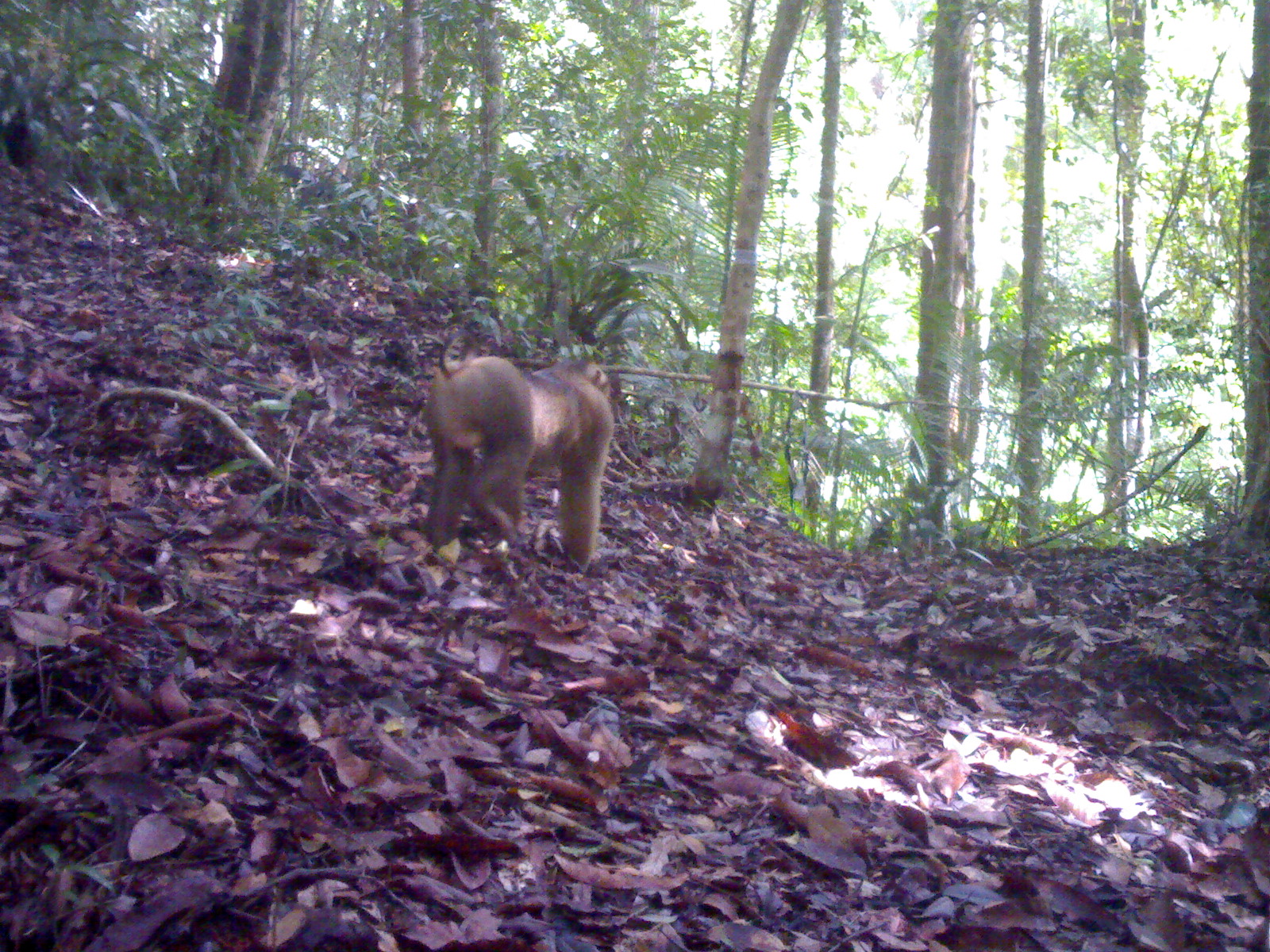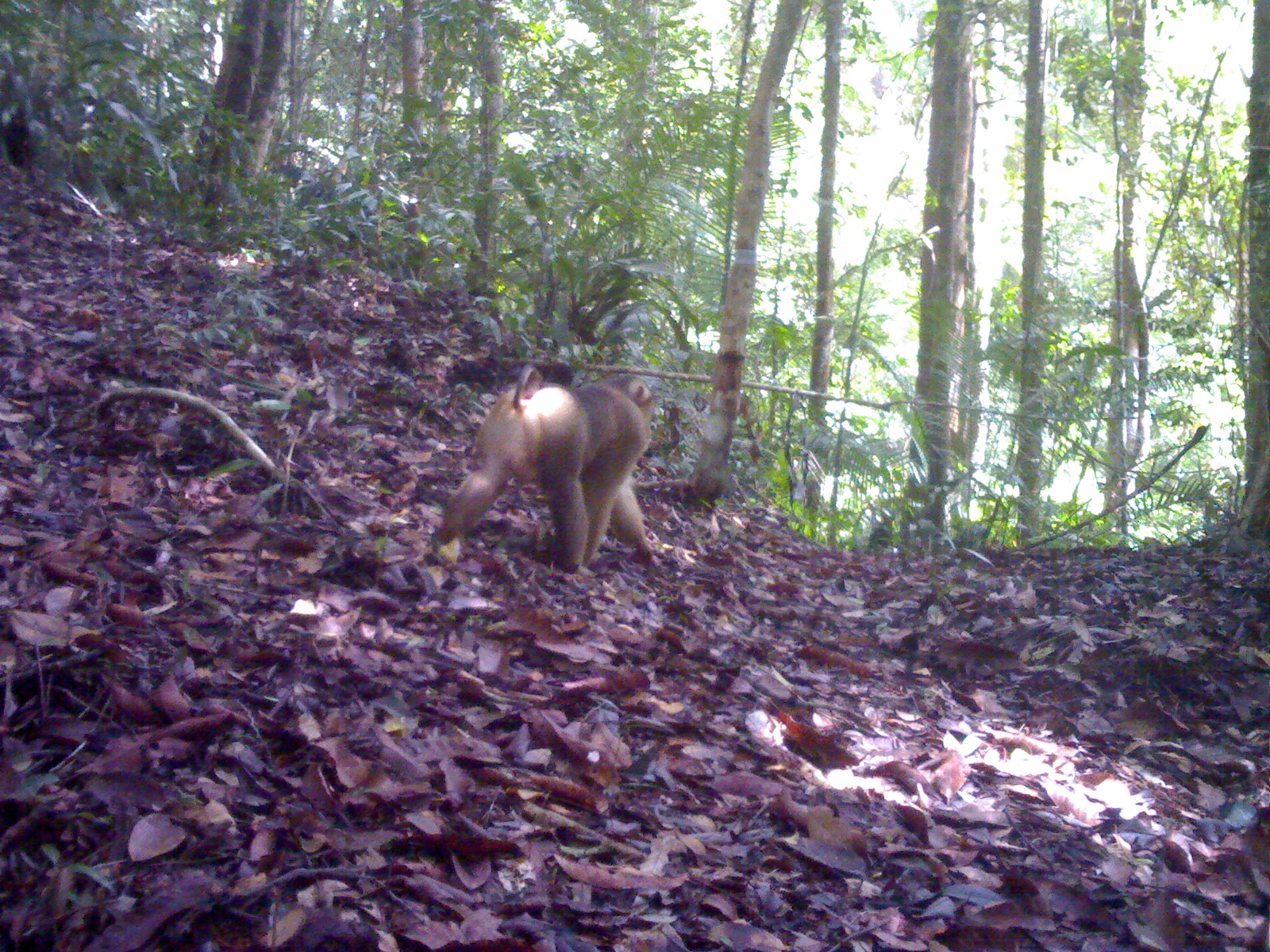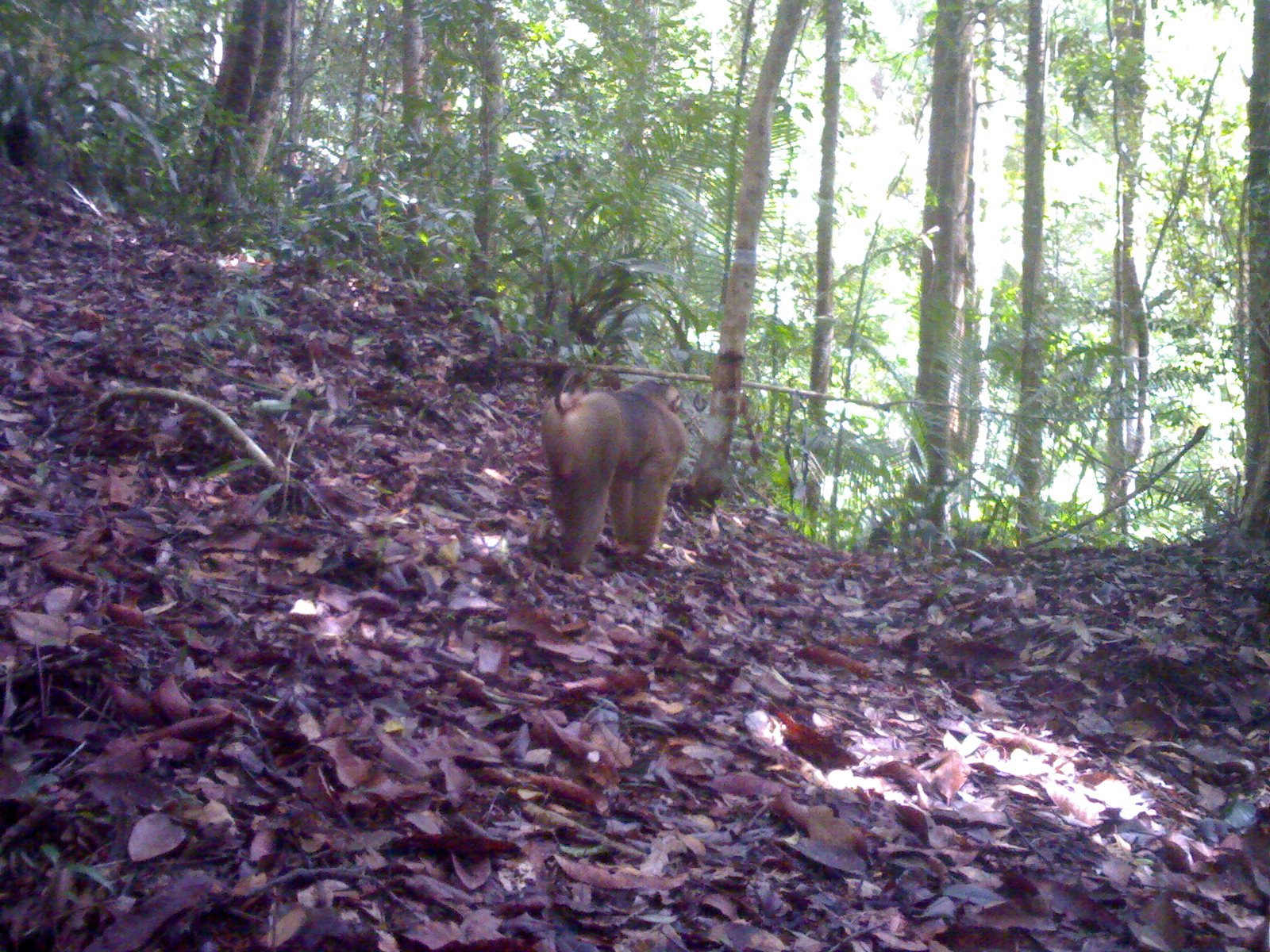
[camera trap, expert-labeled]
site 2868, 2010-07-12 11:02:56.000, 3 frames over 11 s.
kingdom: Animalia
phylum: Chordata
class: Mammalia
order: Primates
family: Cercopithecidae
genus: Macaca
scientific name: Macaca nemestrina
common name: southern pig-tailed macaque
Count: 1.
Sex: male.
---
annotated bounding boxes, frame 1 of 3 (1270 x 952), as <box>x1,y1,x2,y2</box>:
macaca nemestrina: <box>421,328,612,569</box>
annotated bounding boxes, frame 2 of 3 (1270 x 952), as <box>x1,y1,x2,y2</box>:
macaca nemestrina: <box>432,362,658,574</box>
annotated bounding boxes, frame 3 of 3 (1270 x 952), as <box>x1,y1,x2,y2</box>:
macaca nemestrina: <box>541,367,688,580</box>